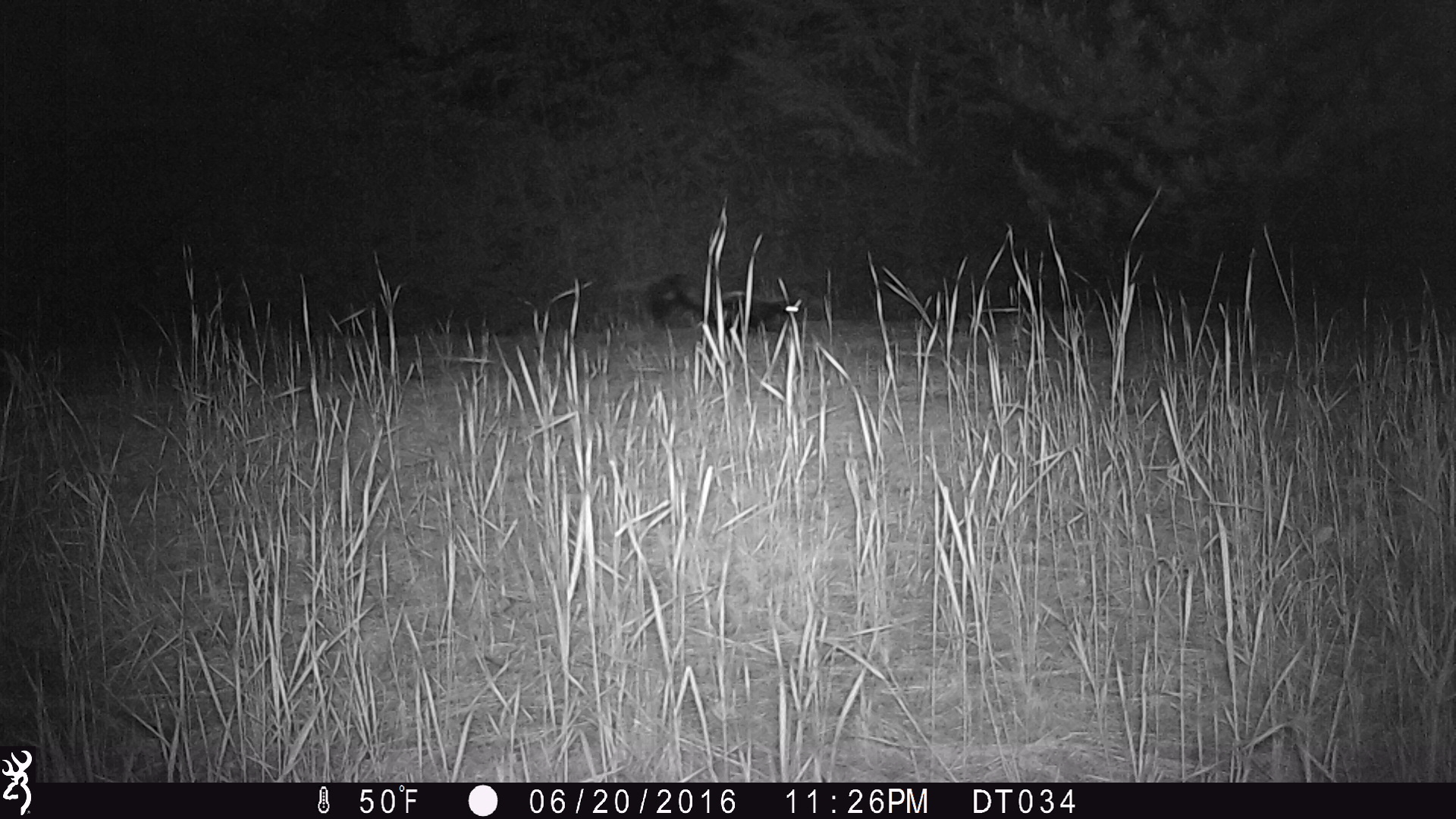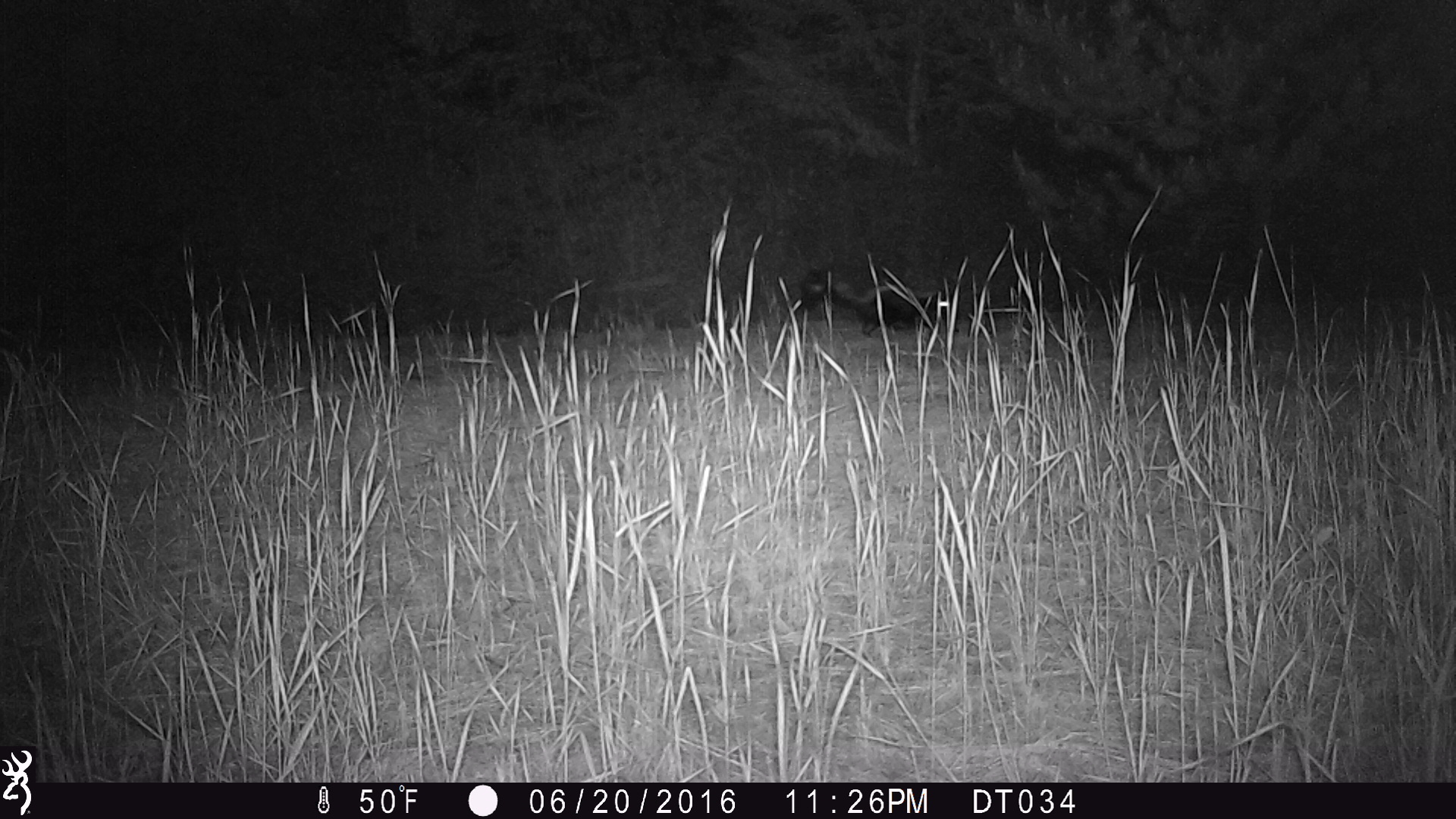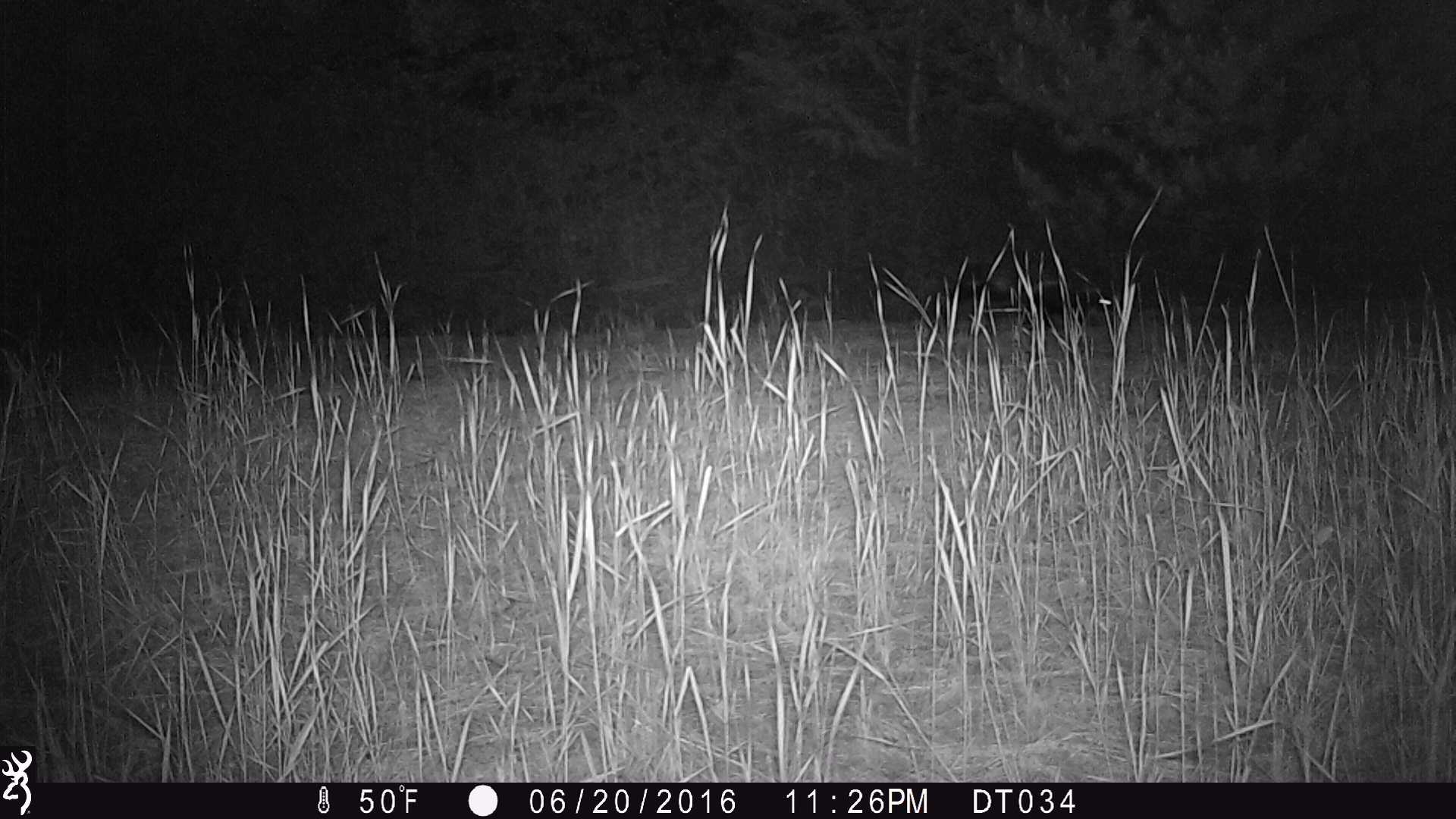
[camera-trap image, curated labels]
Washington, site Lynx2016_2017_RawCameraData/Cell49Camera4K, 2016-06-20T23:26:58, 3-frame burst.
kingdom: Animalia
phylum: Chordata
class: Mammalia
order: Carnivora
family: Mephitidae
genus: Mephitis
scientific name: Mephitis mephitis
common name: striped skunk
Mephitis mephitis (striped skunk). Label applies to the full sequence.